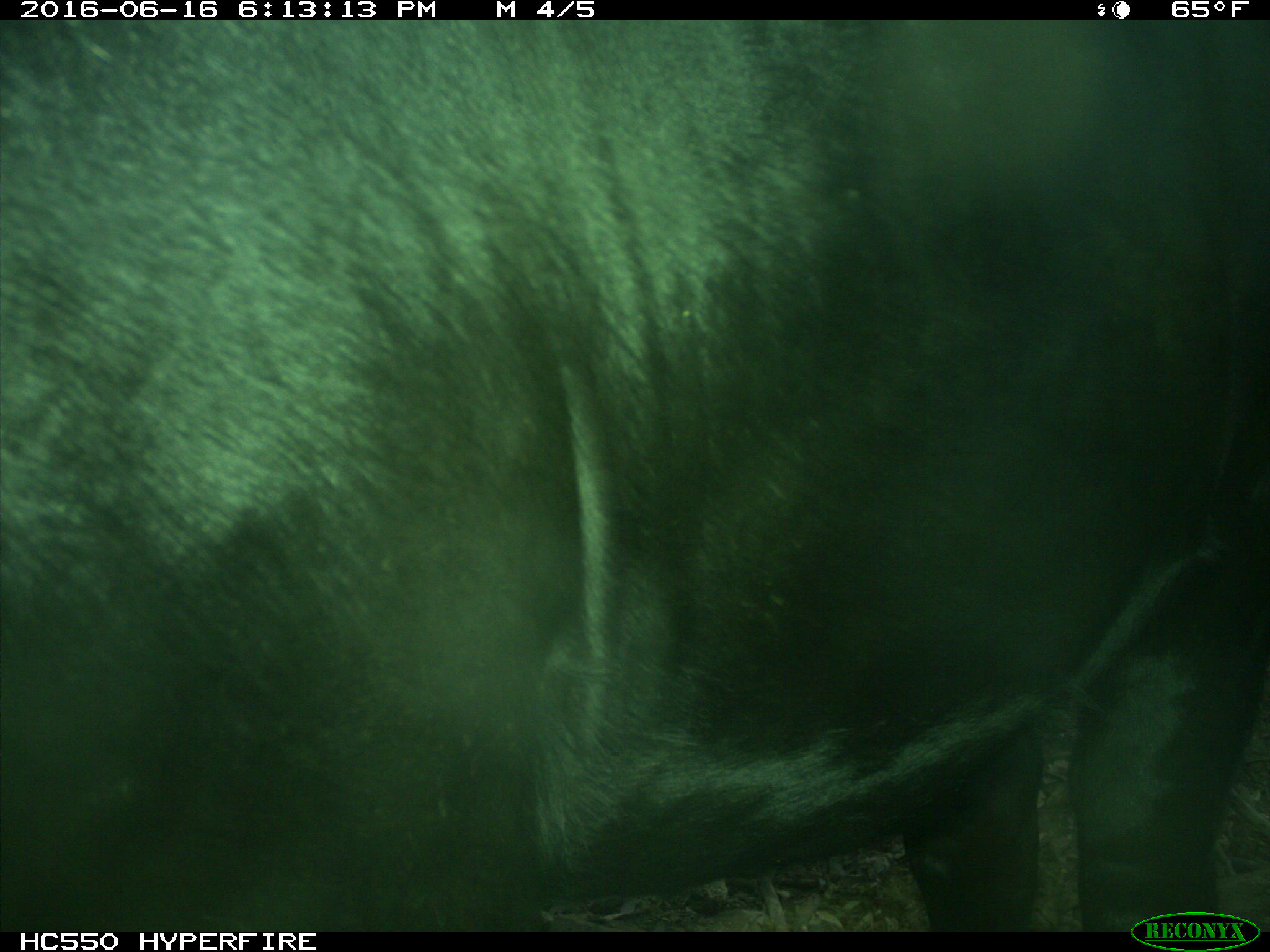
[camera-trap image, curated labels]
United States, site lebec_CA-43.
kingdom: Animalia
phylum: Chordata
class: Mammalia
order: Artiodactyla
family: Bovidae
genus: Bos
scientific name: Bos taurus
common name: domestic cow